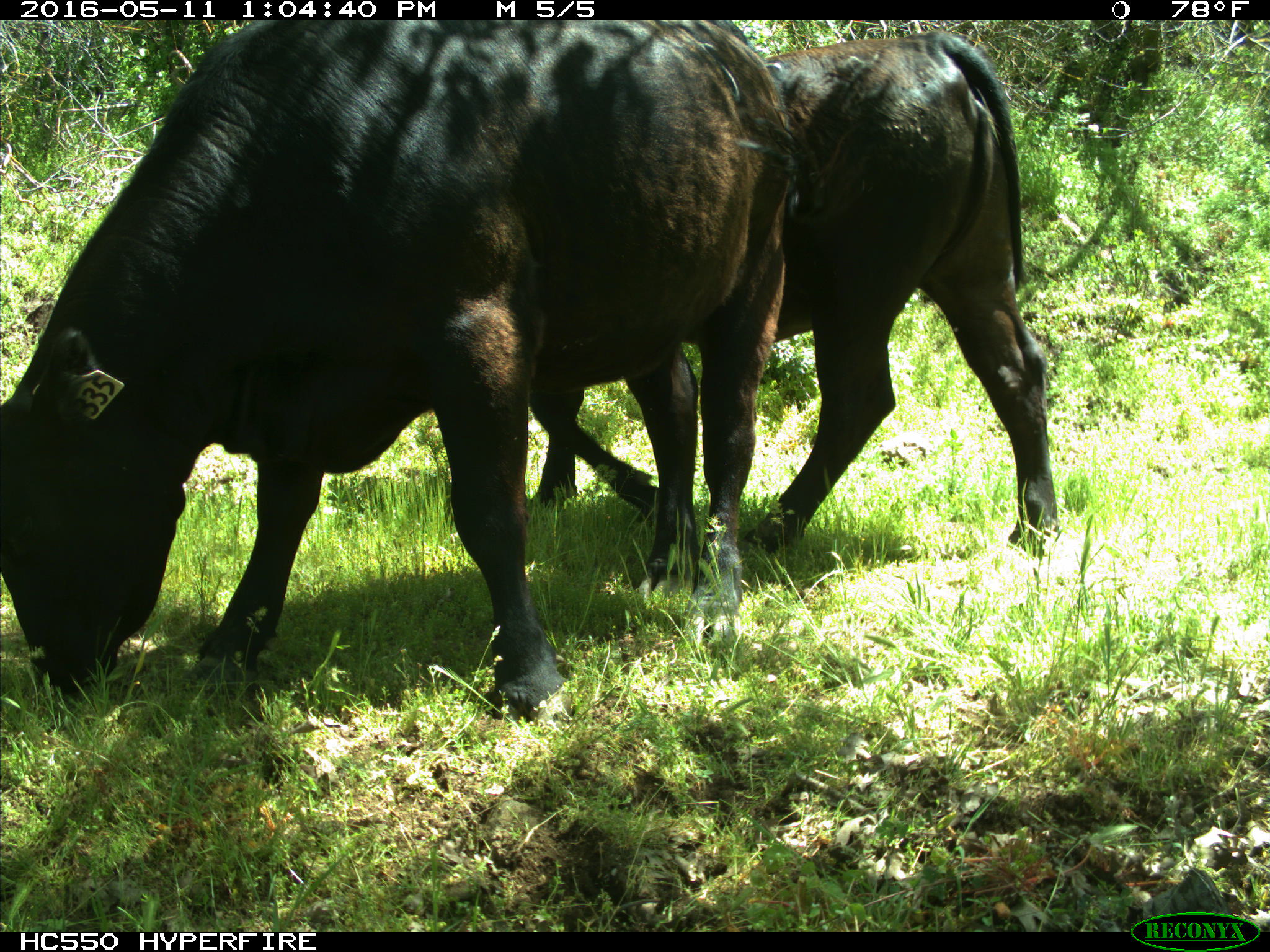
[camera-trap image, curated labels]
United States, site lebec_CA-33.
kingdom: Animalia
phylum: Chordata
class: Mammalia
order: Artiodactyla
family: Bovidae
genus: Bos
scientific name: Bos taurus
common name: domestic cow